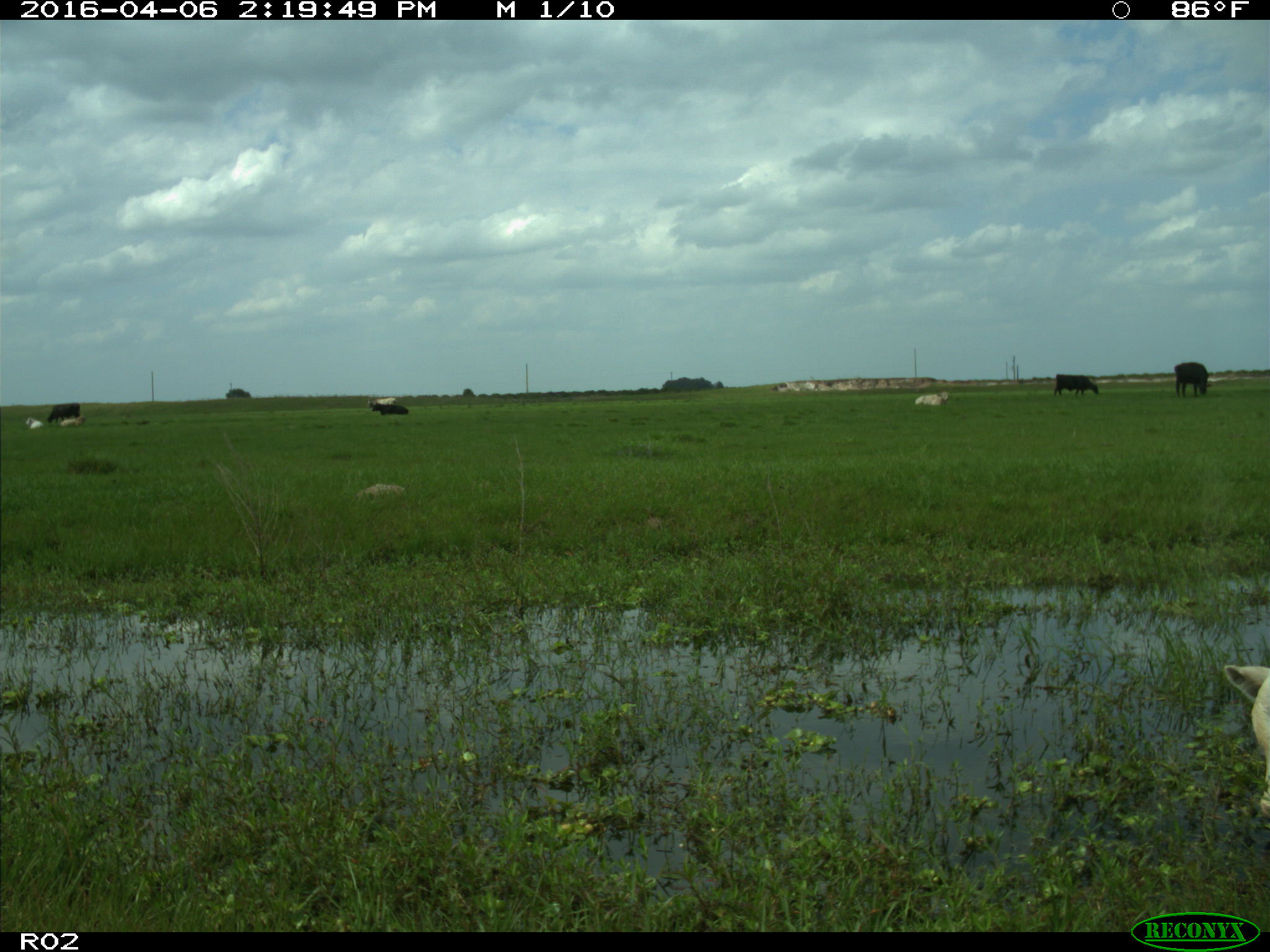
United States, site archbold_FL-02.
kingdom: Animalia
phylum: Chordata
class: Mammalia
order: Artiodactyla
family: Bovidae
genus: Bos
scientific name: Bos taurus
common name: domestic cow